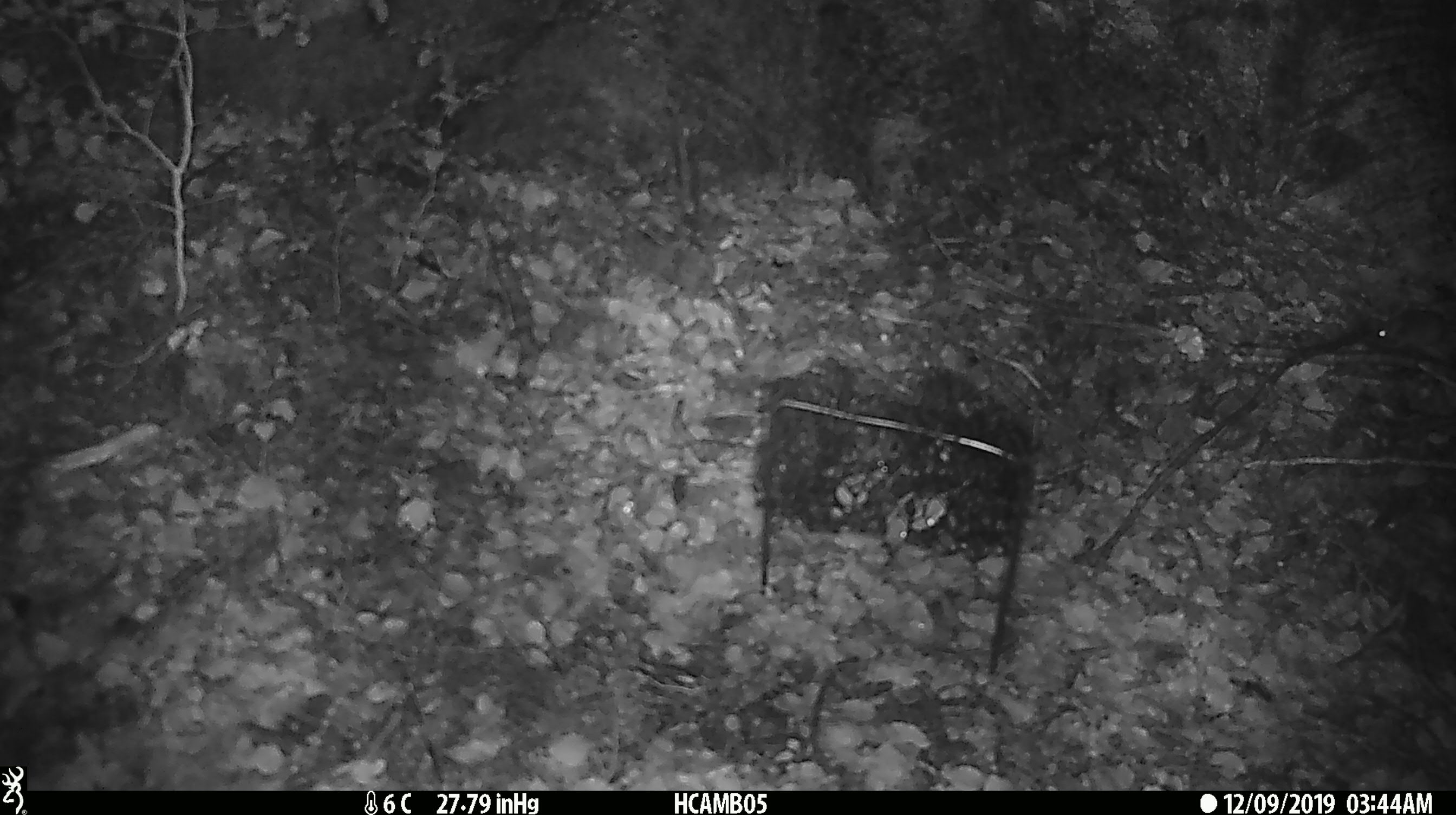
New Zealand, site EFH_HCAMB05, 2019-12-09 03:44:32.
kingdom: Animalia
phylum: Chordata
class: Mammalia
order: Rodentia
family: Muridae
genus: Mus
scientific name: Mus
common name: mouse